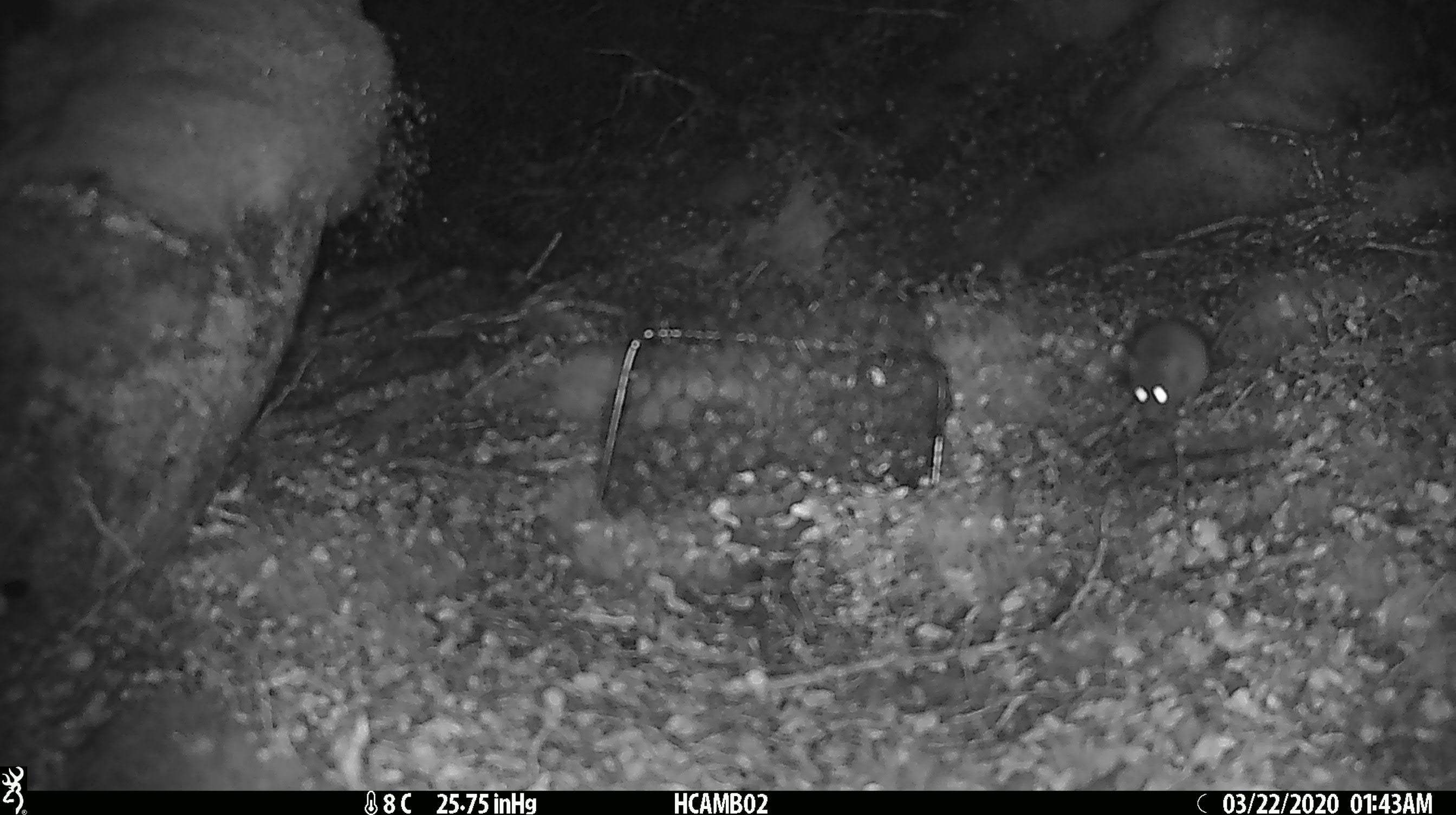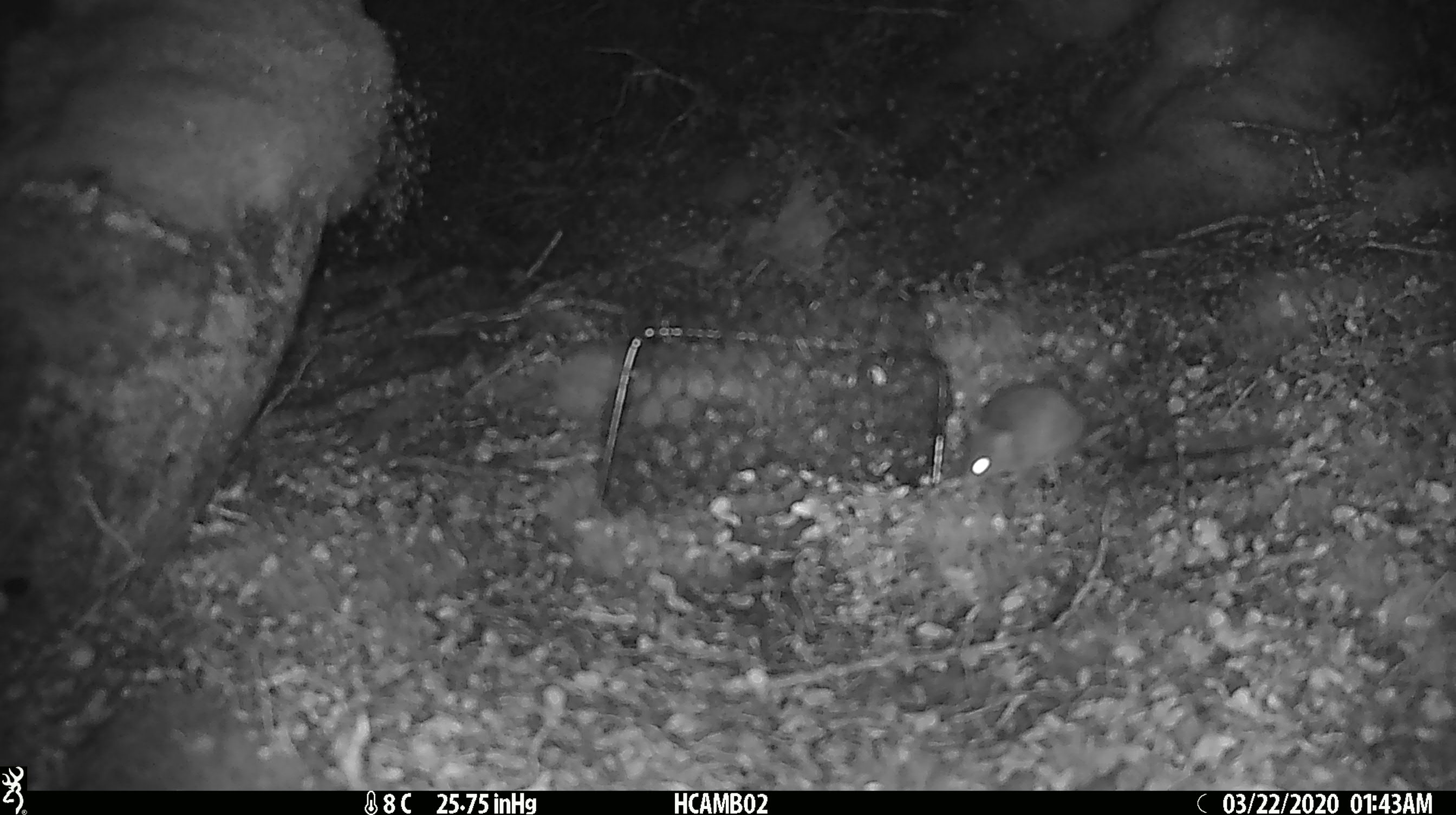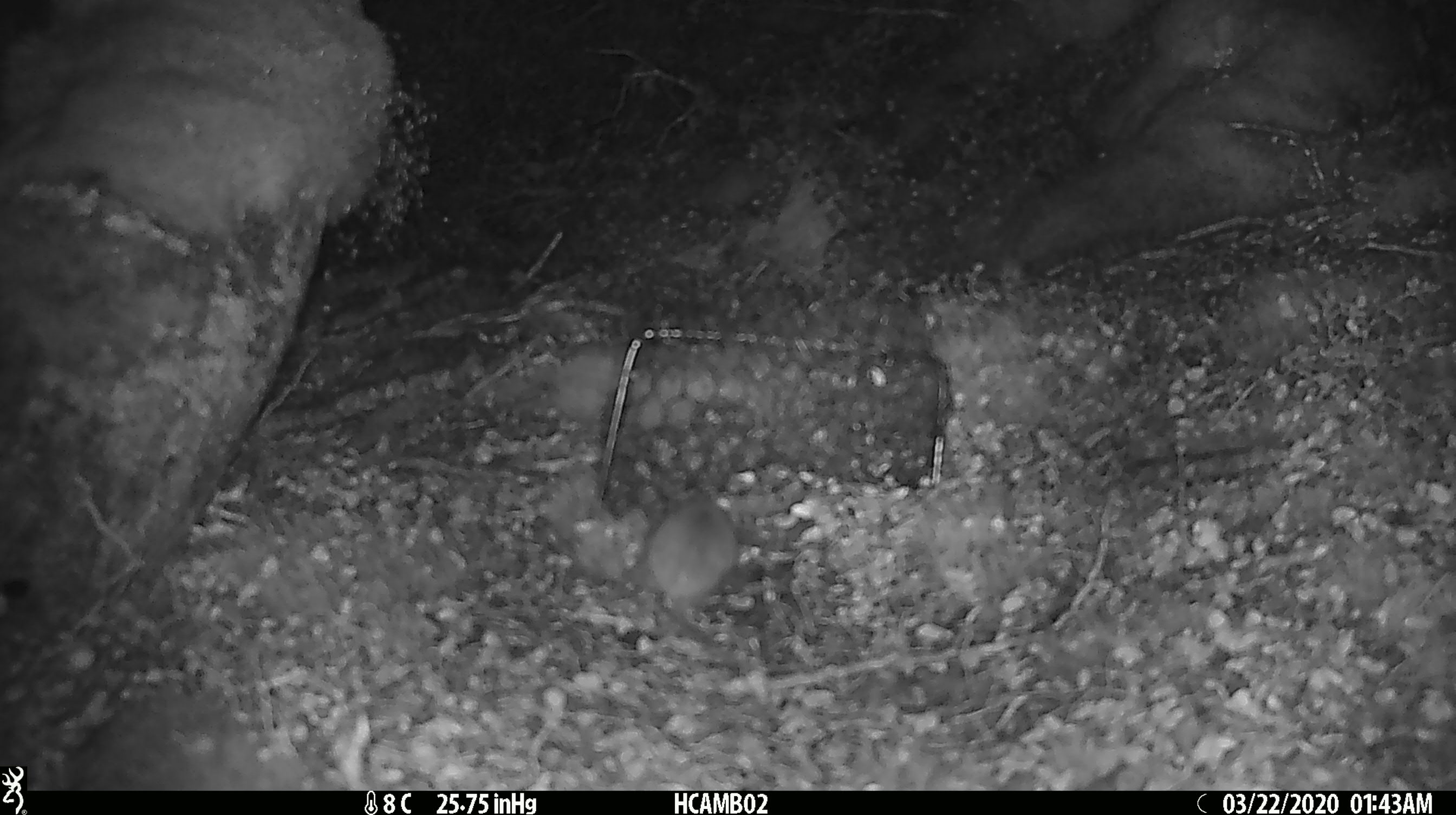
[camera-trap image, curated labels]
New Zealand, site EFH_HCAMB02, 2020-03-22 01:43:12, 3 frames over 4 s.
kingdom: Animalia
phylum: Chordata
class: Mammalia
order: Rodentia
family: Muridae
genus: Mus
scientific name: Mus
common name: mouse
Mouse (Mus).